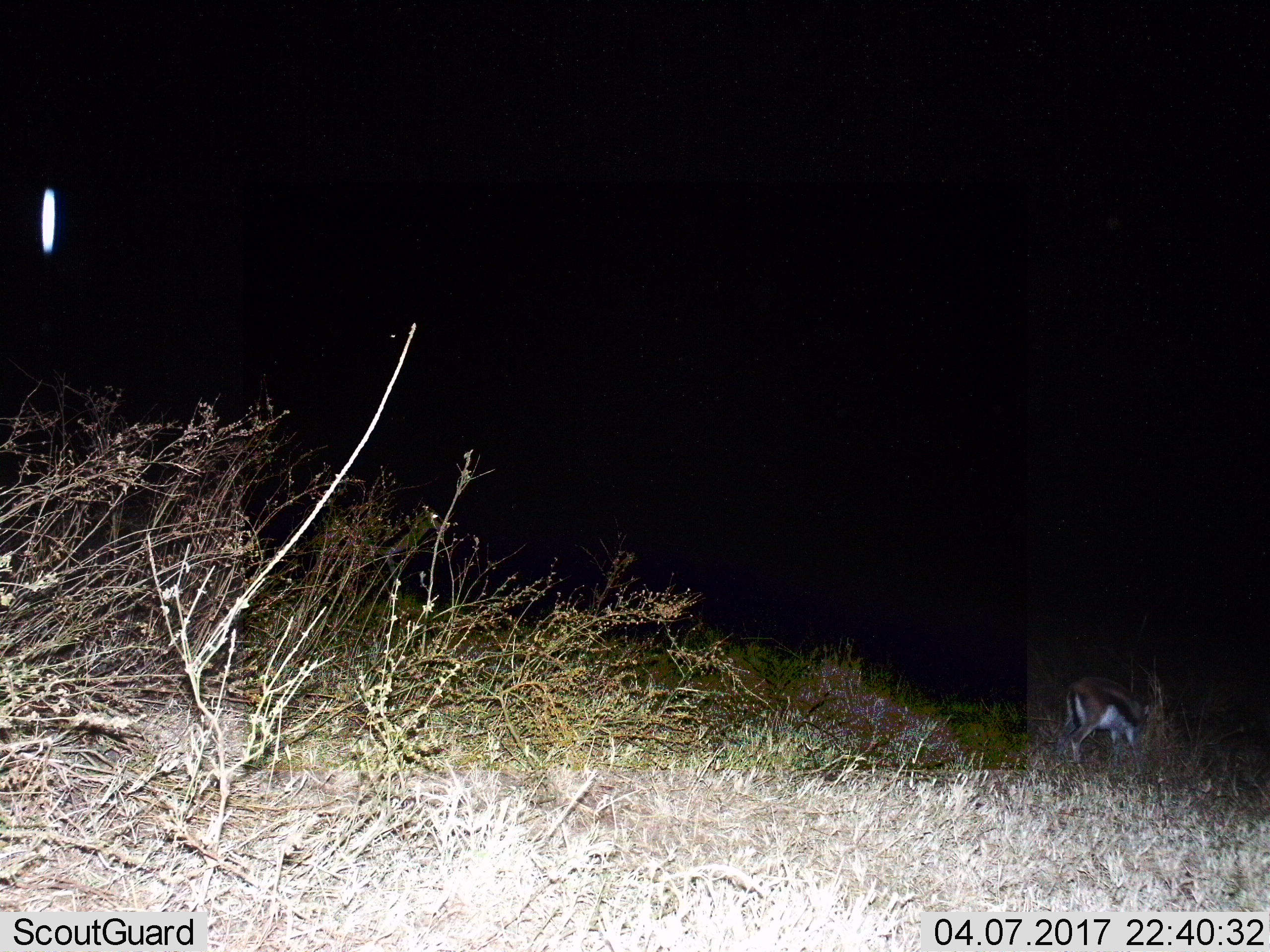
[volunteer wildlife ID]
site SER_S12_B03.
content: unidentified animal